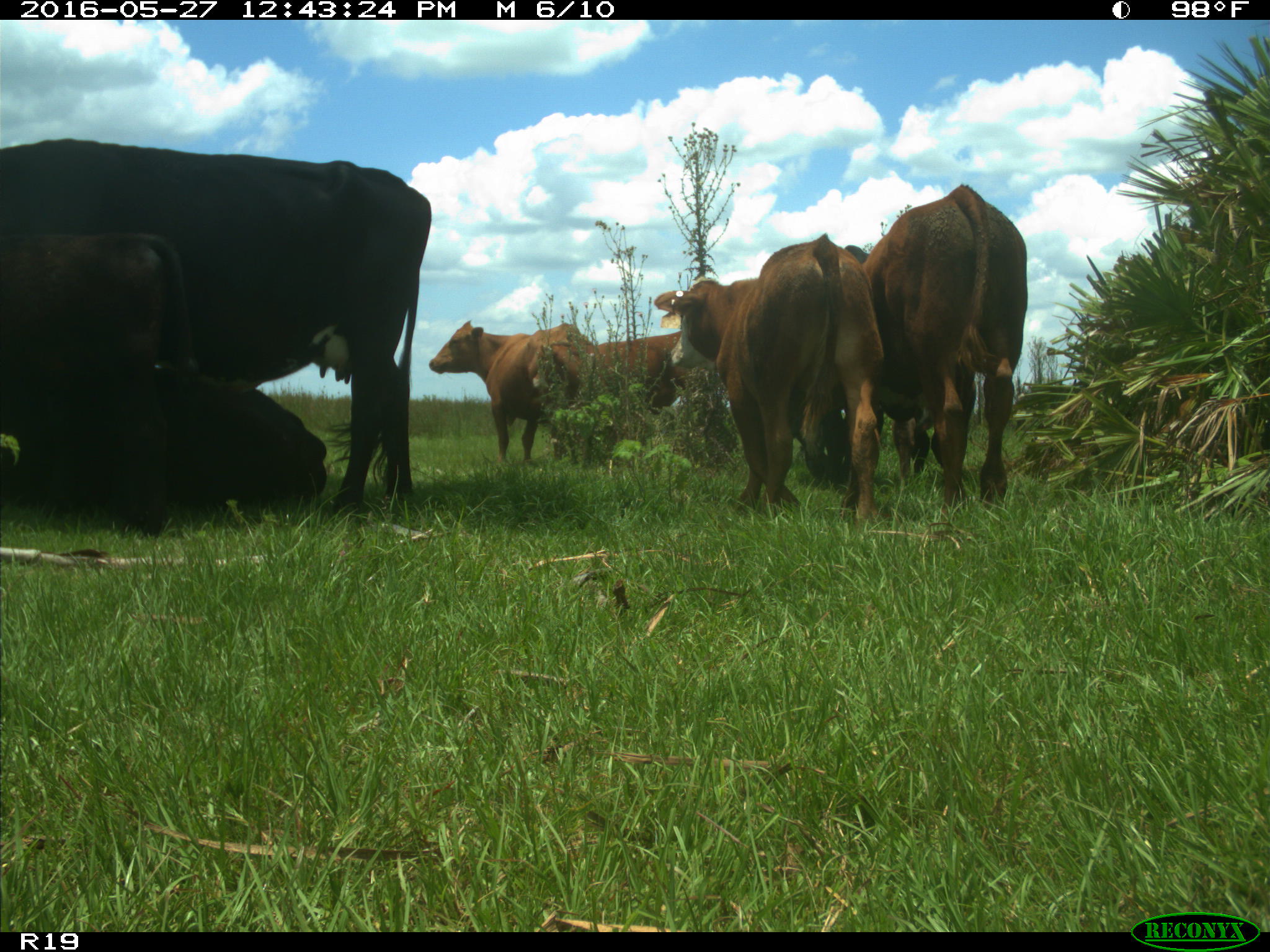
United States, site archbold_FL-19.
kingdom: Animalia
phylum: Chordata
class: Mammalia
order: Artiodactyla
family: Bovidae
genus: Bos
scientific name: Bos taurus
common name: domestic cow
Bos taurus (domestic cow).